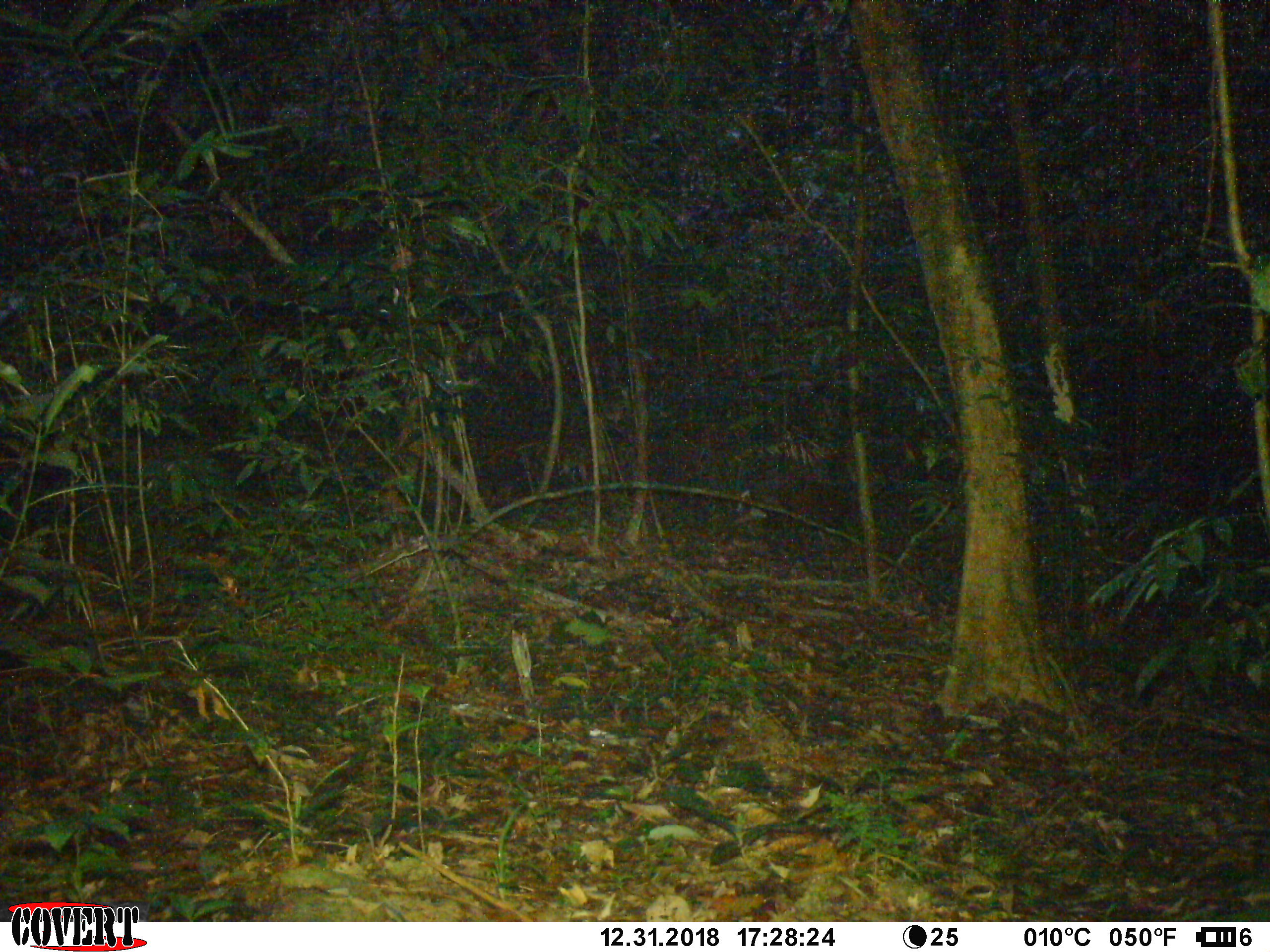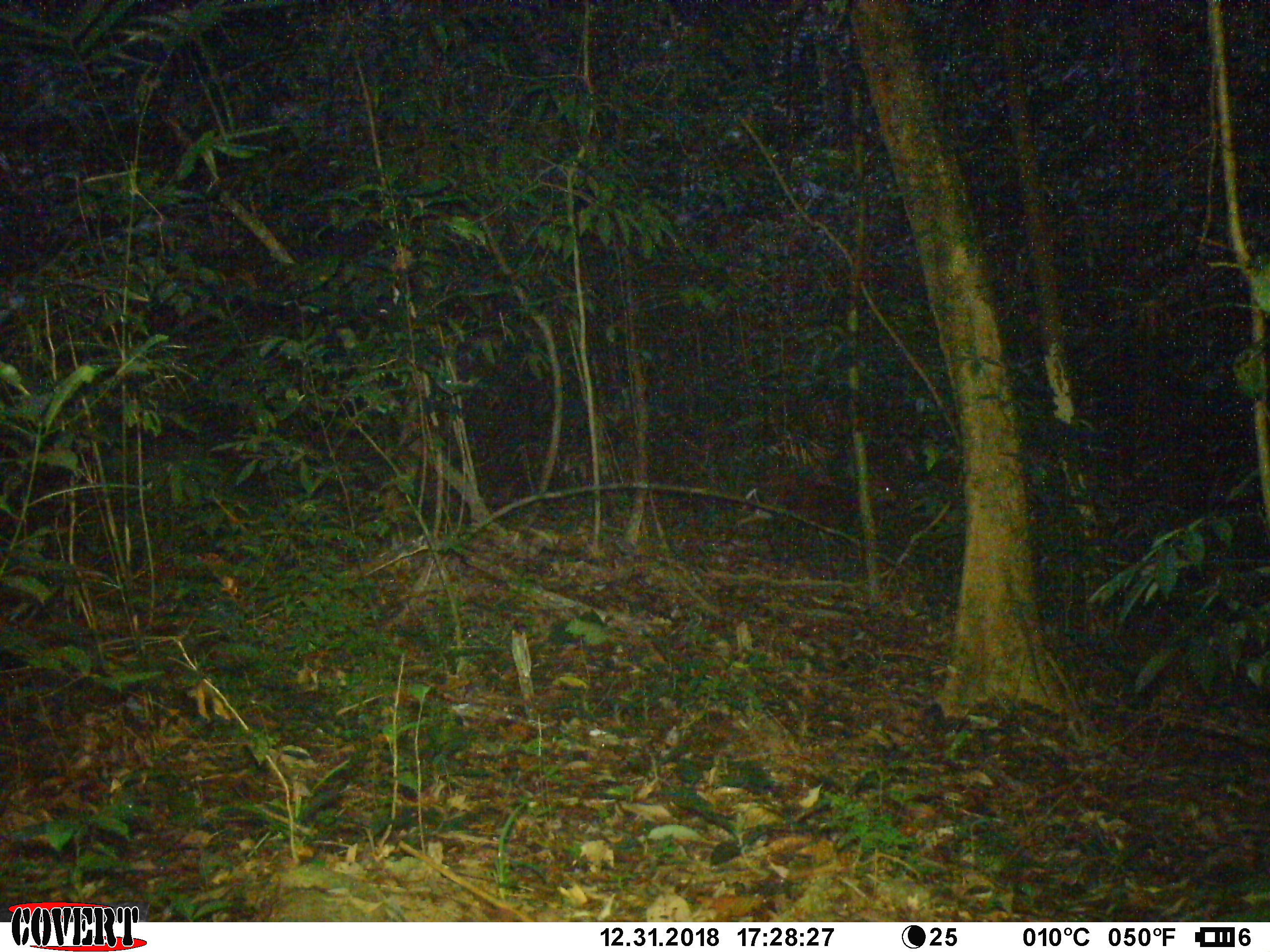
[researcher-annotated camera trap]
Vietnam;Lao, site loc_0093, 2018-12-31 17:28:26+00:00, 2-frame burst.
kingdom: Animalia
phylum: Chordata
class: Mammalia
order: Artiodactyla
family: Cervidae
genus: Muntiacus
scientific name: Muntiacus rooseveltorum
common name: roosevelt's muntjac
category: roosevelts muntjac group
Roosevelts muntjac group (roosevelt's muntjac) (Muntiacus rooseveltorum). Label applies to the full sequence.